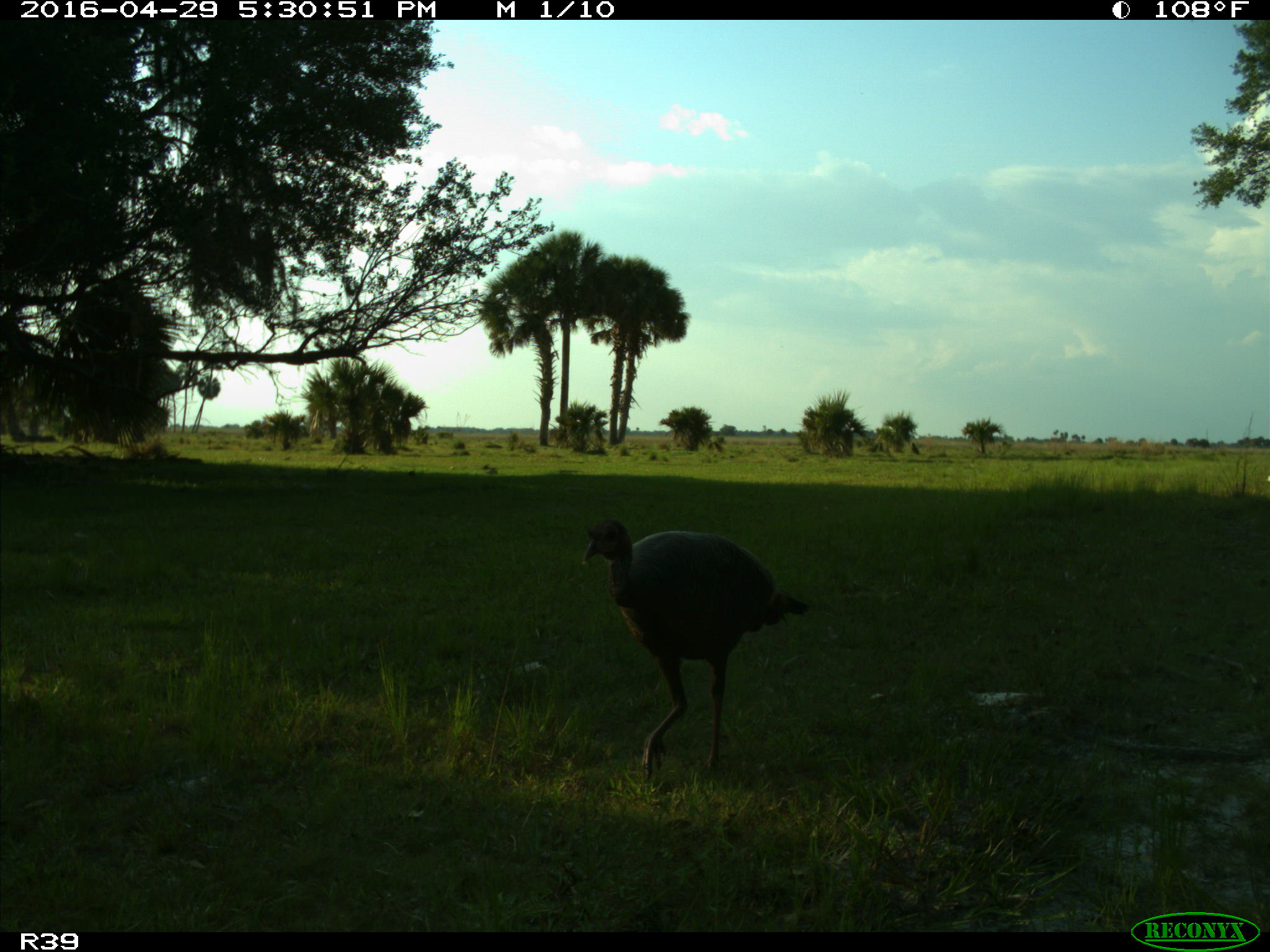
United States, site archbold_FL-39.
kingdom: Animalia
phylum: Chordata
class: Aves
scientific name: Aves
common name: birds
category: unidentified bird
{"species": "unidentified bird (birds) (Aves)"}